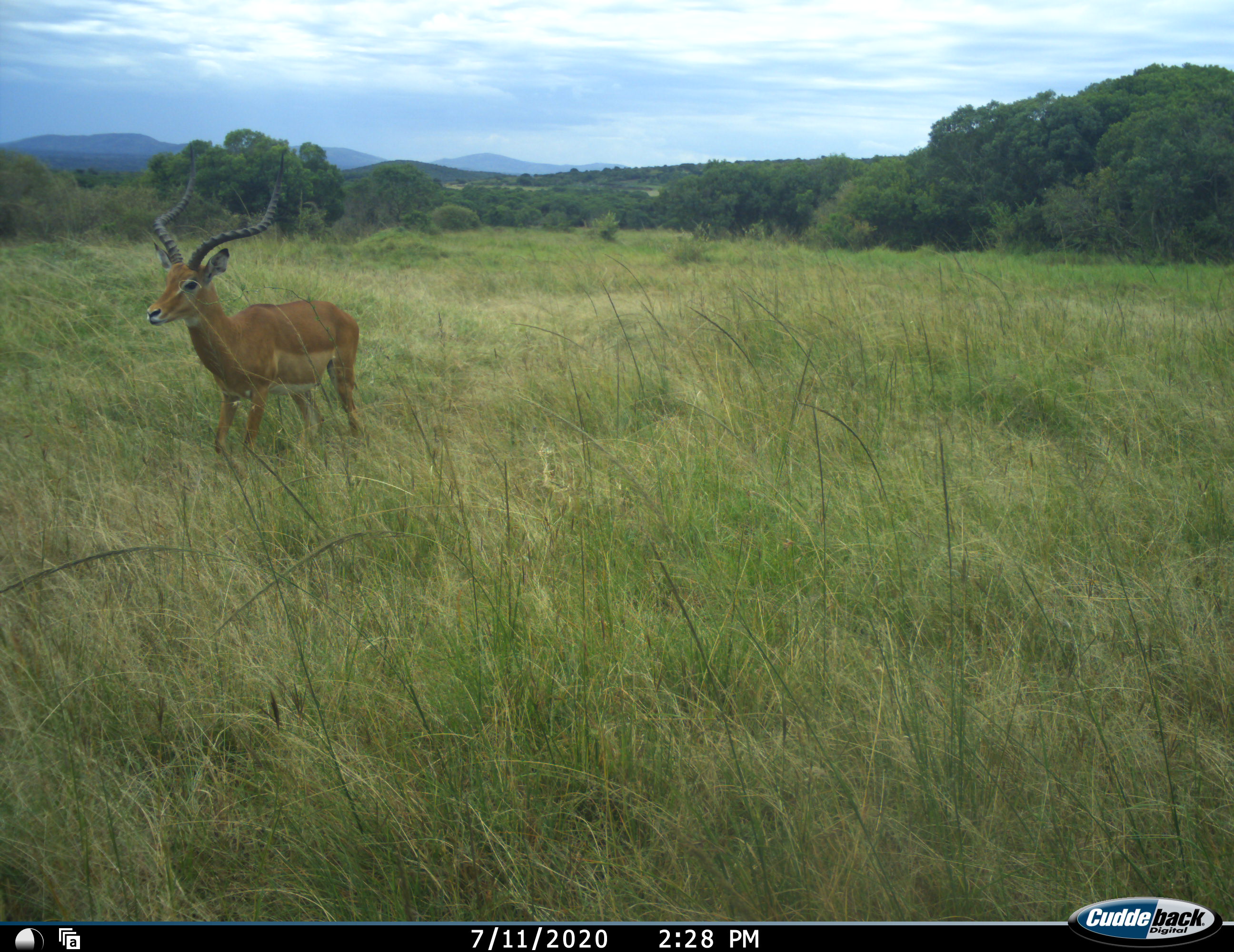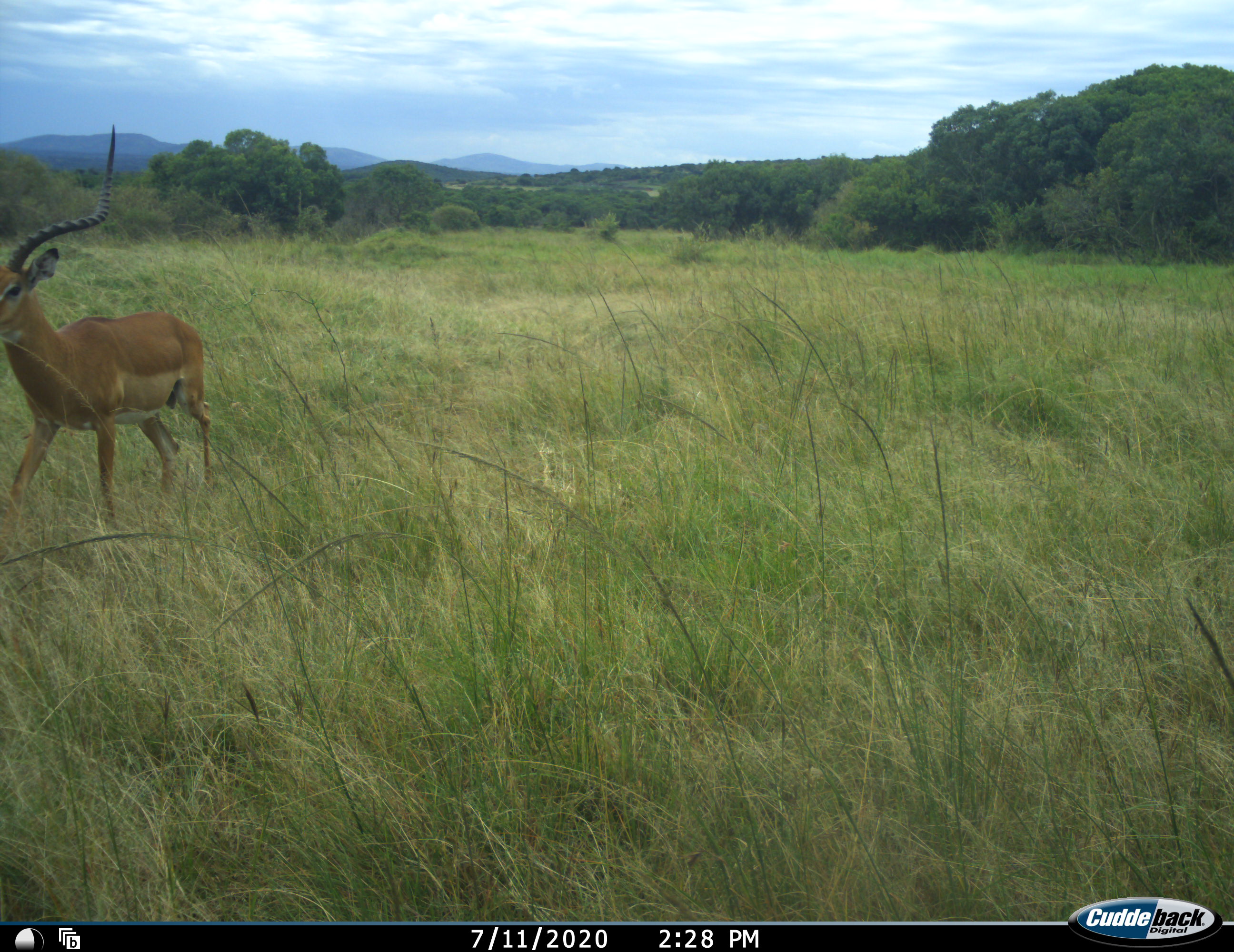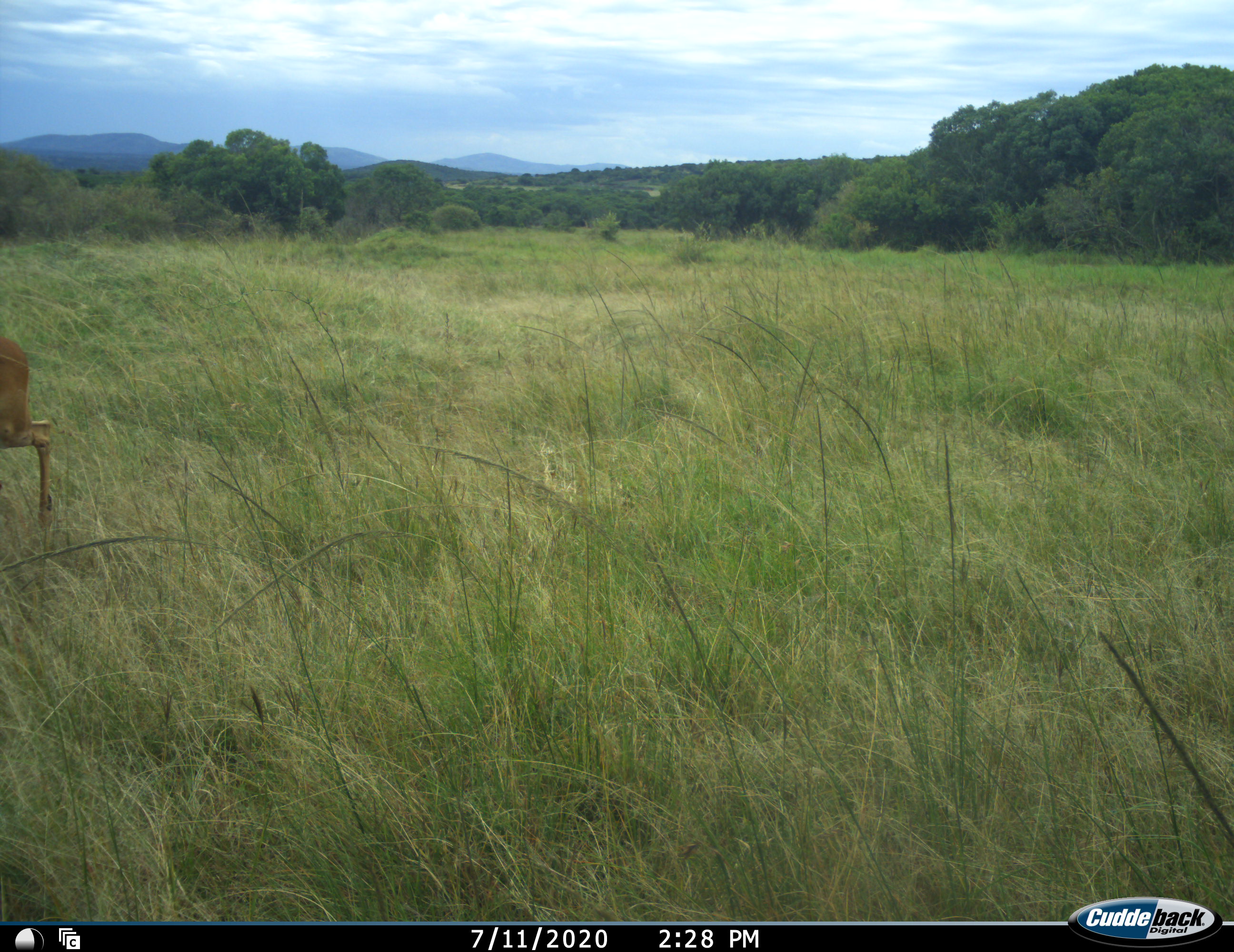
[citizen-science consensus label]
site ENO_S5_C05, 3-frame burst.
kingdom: Animalia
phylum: Chordata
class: Mammalia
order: Artiodactyla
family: Bovidae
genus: Aepyceros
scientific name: Aepyceros melampus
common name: impala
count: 1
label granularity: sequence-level